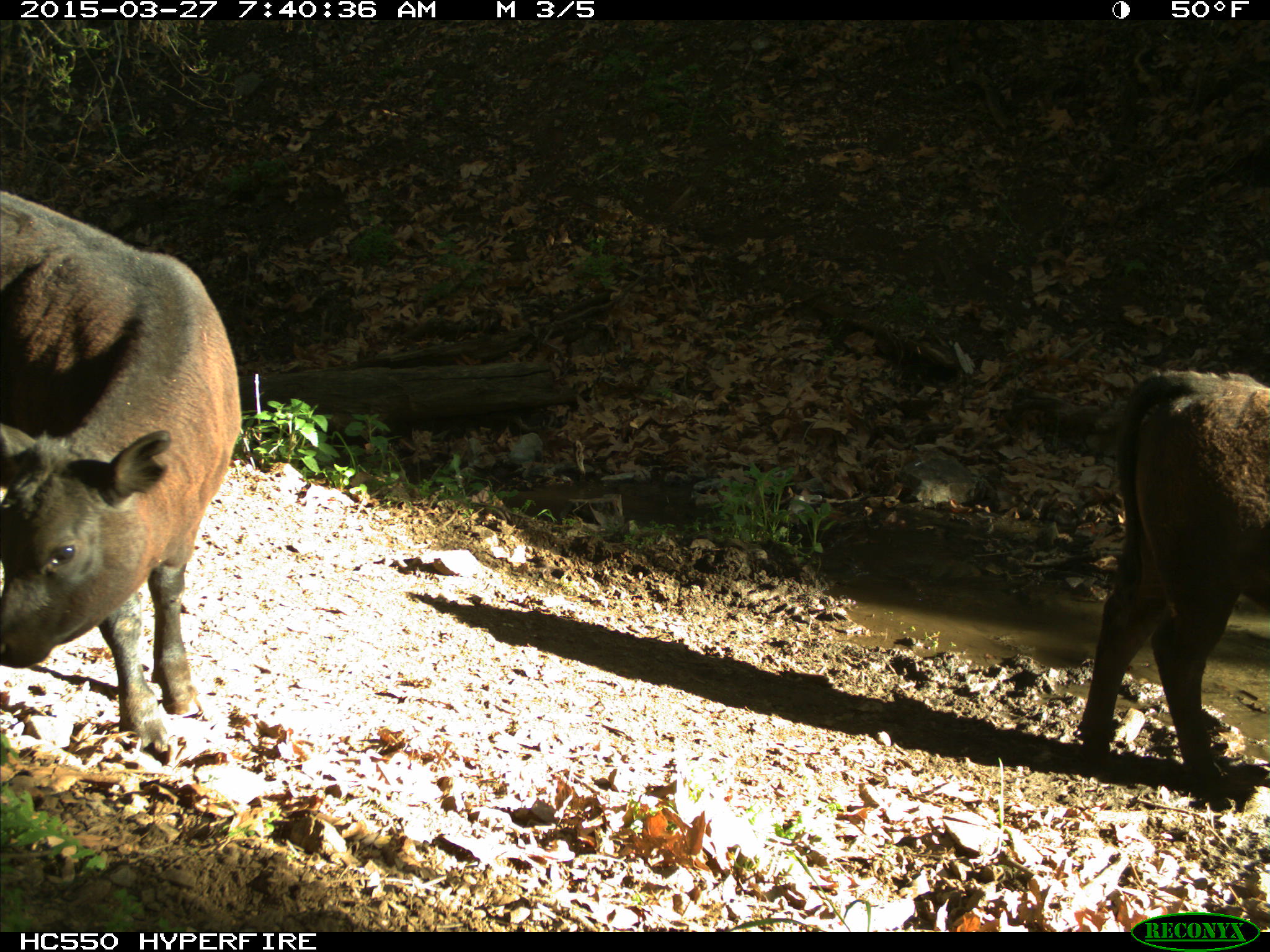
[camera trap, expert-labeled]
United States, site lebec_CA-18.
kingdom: Animalia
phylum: Chordata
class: Mammalia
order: Artiodactyla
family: Bovidae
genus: Bos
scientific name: Bos taurus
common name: domestic cow